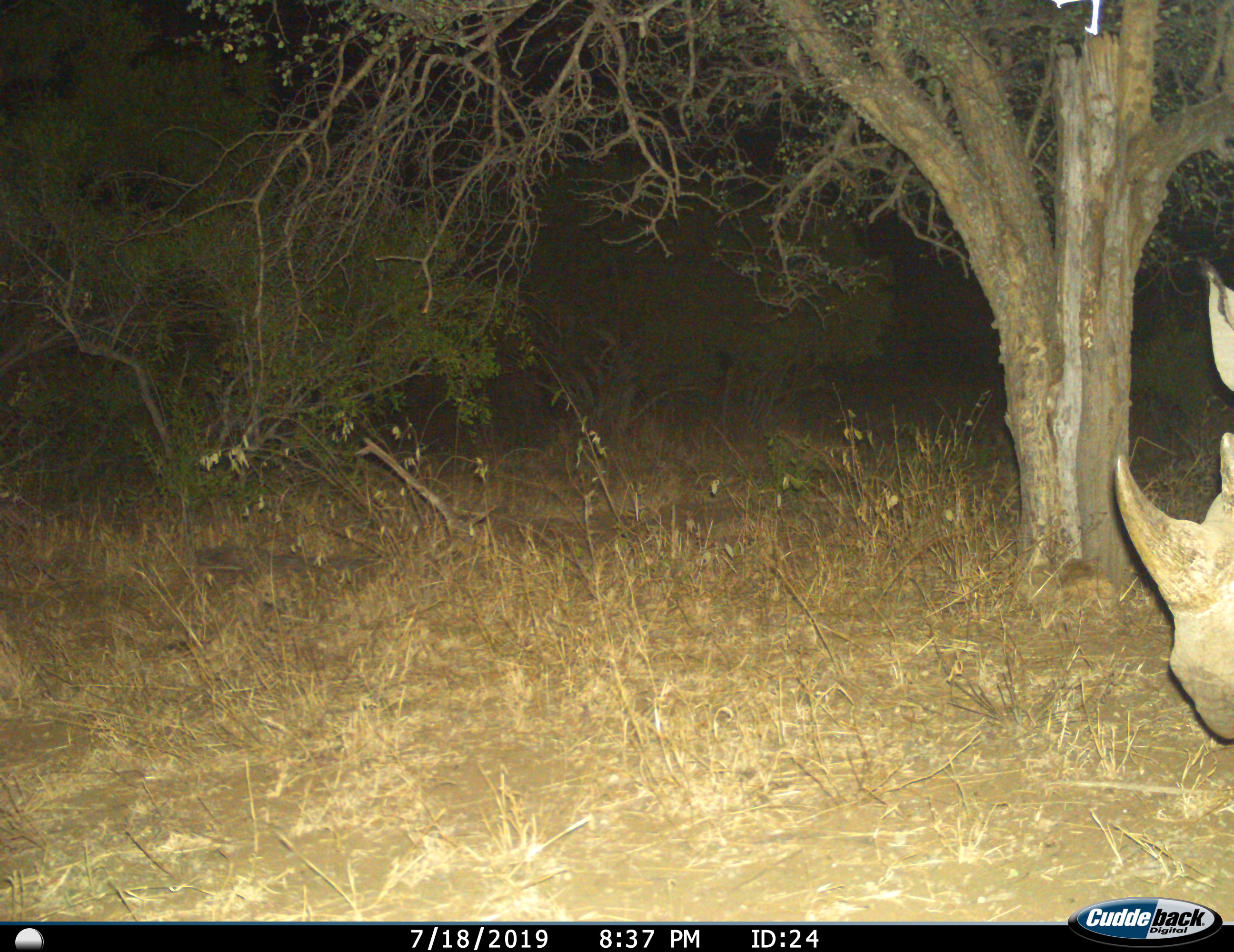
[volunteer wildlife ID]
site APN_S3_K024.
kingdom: Animalia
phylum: Chordata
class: Mammalia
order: Perissodactyla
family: Rhinocerotidae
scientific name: Rhinocerotidae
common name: unknown rhinoceros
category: rhinocerosunknown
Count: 1.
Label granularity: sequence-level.